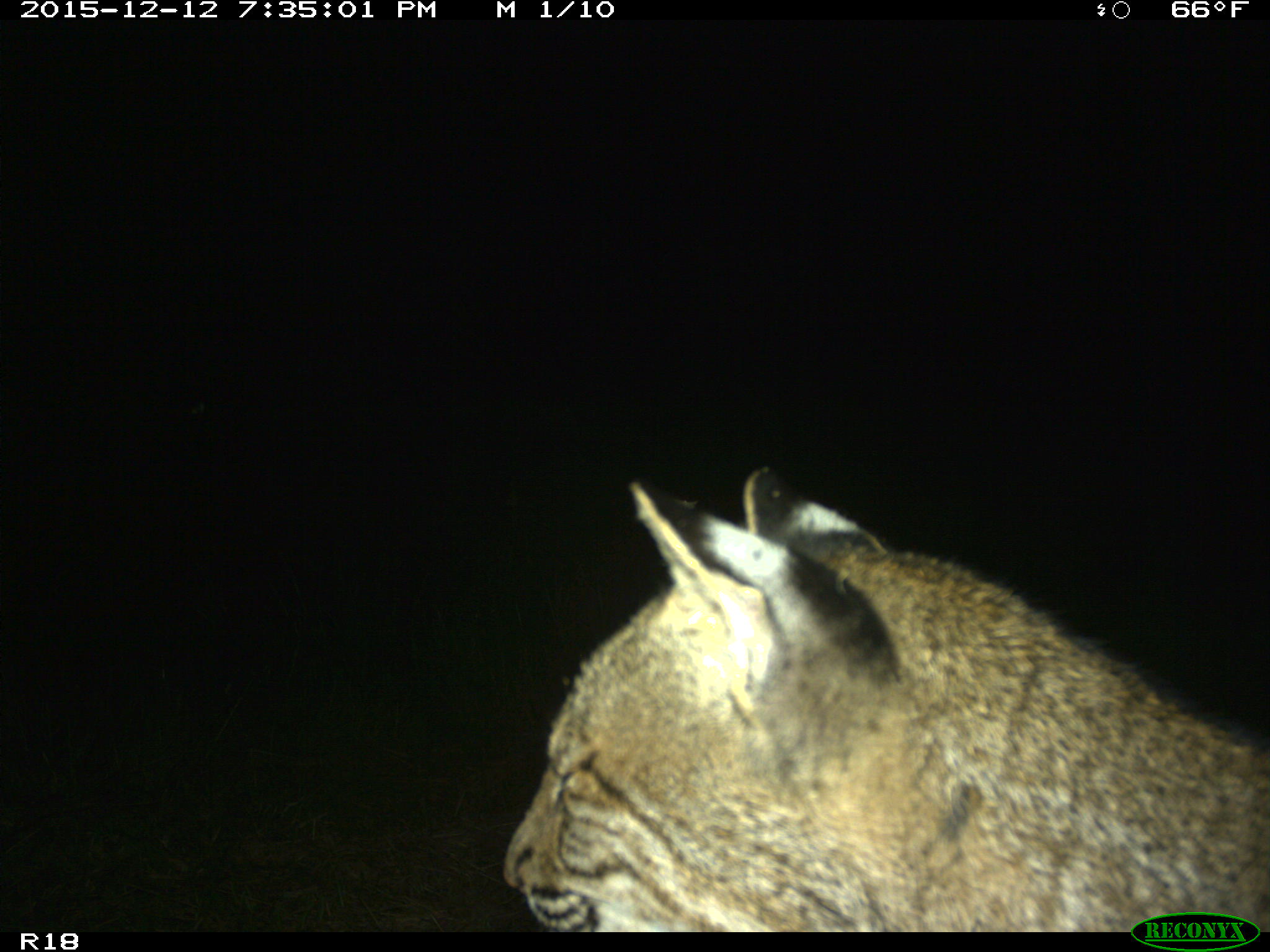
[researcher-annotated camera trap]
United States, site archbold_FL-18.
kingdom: Animalia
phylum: Chordata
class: Mammalia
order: Carnivora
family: Felidae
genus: Lynx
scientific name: Lynx rufus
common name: bobcat